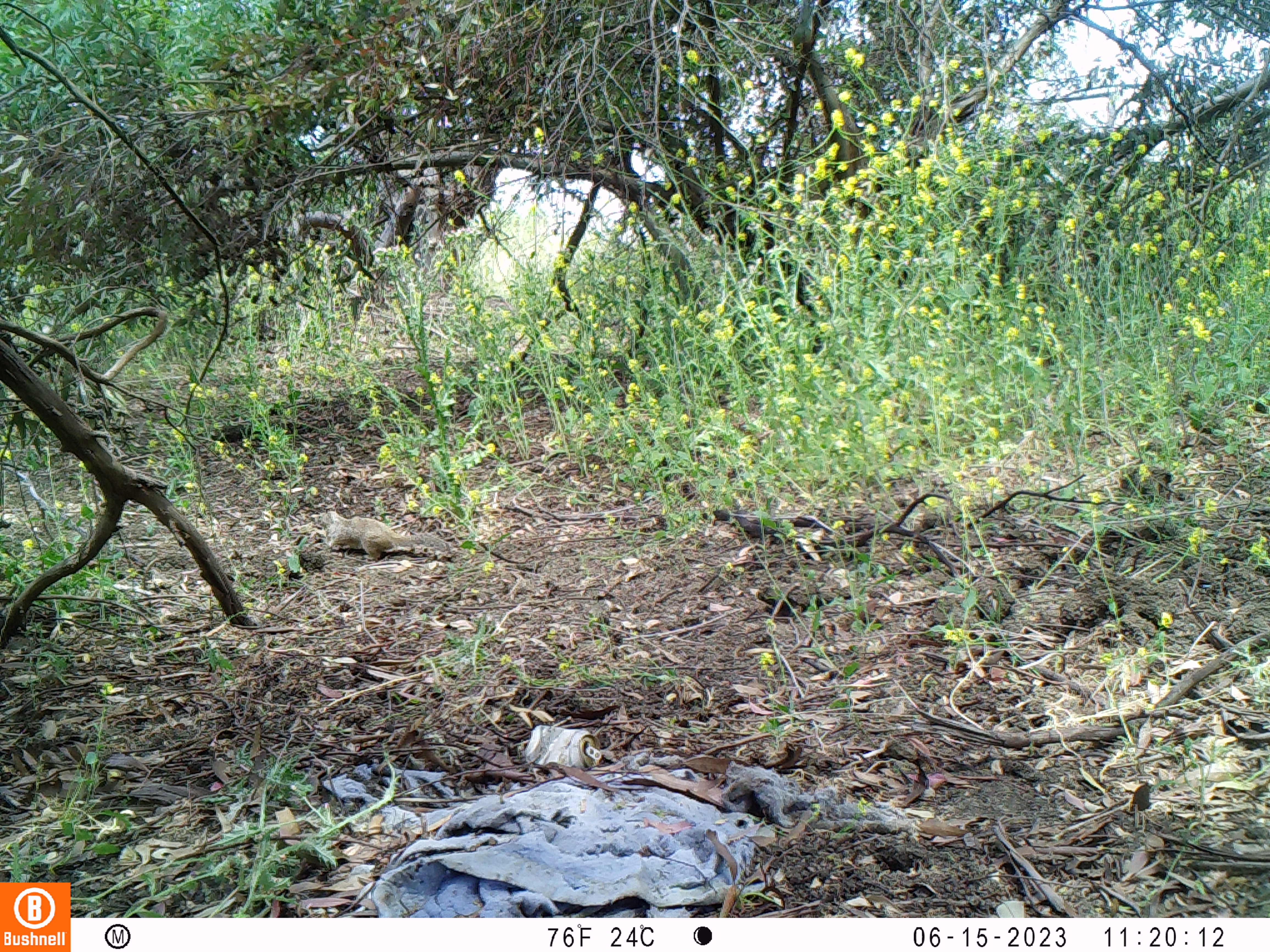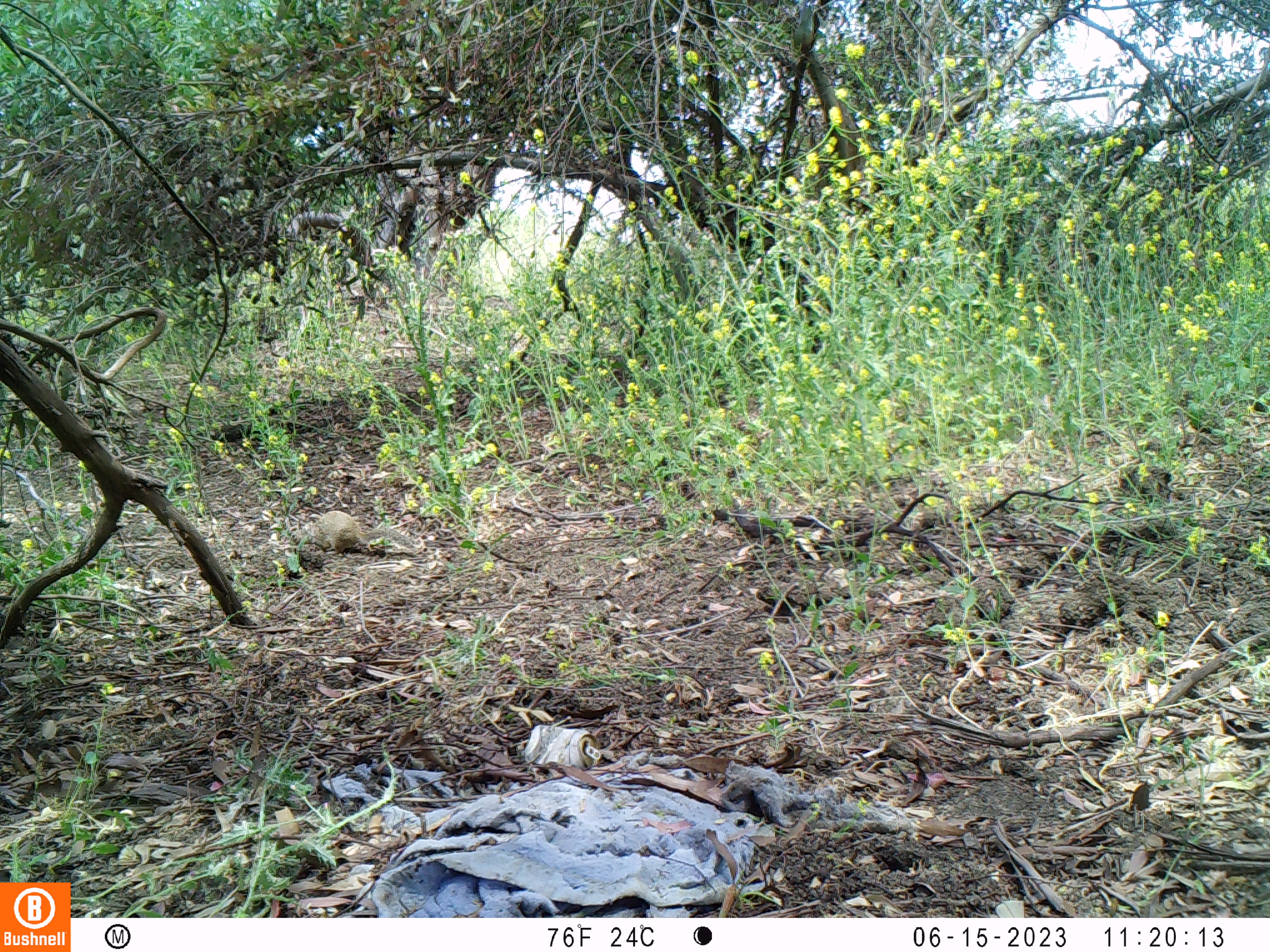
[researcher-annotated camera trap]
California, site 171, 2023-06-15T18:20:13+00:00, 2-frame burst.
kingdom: Animalia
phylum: Chordata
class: Mammalia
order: Rodentia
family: Sciuridae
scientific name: Sciuridae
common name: squirrel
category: unknown squirrel